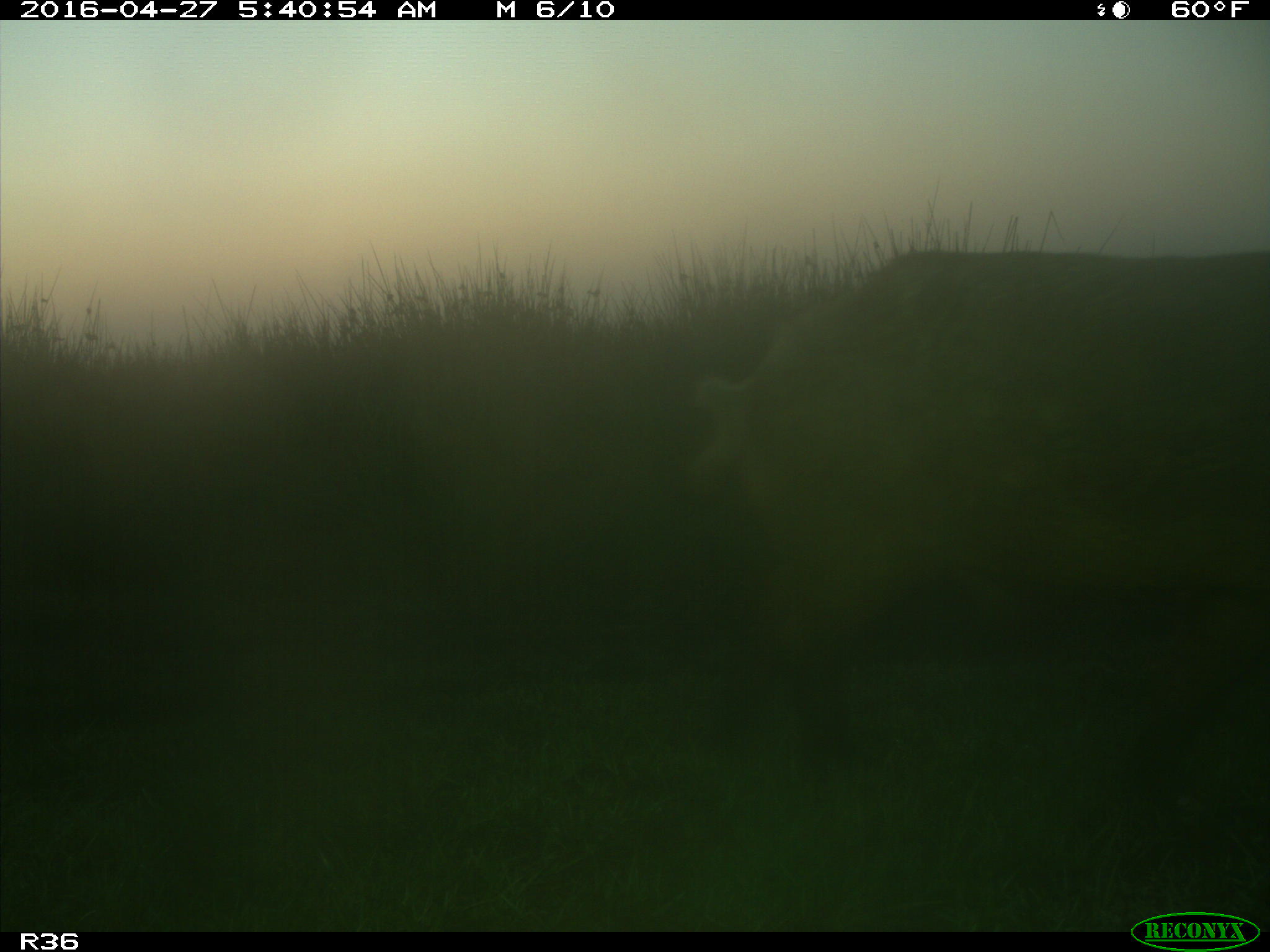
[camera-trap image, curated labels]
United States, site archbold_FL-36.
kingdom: Animalia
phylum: Chordata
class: Mammalia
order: Artiodactyla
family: Suidae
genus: Sus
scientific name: Sus scrofa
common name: wild boar